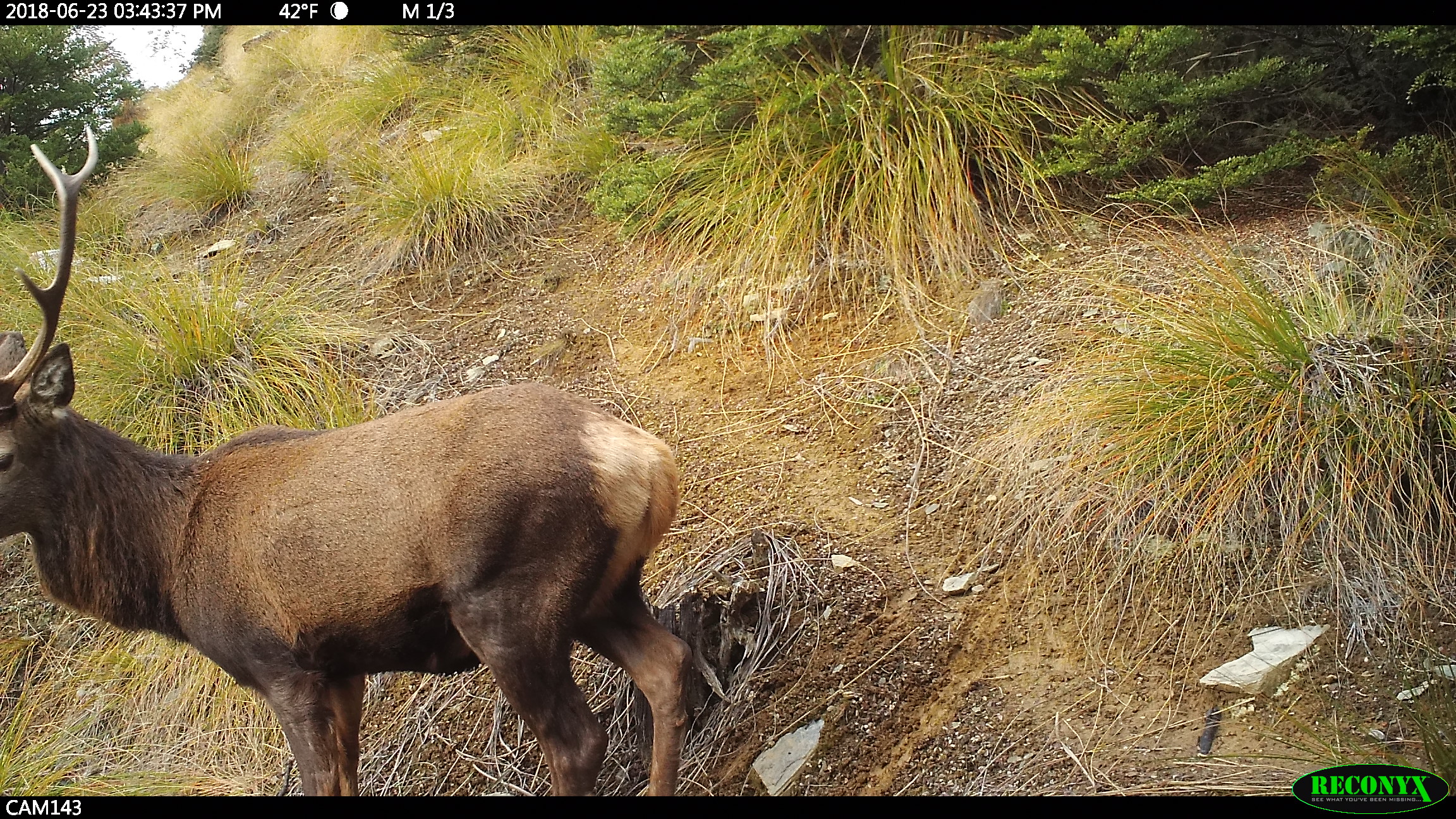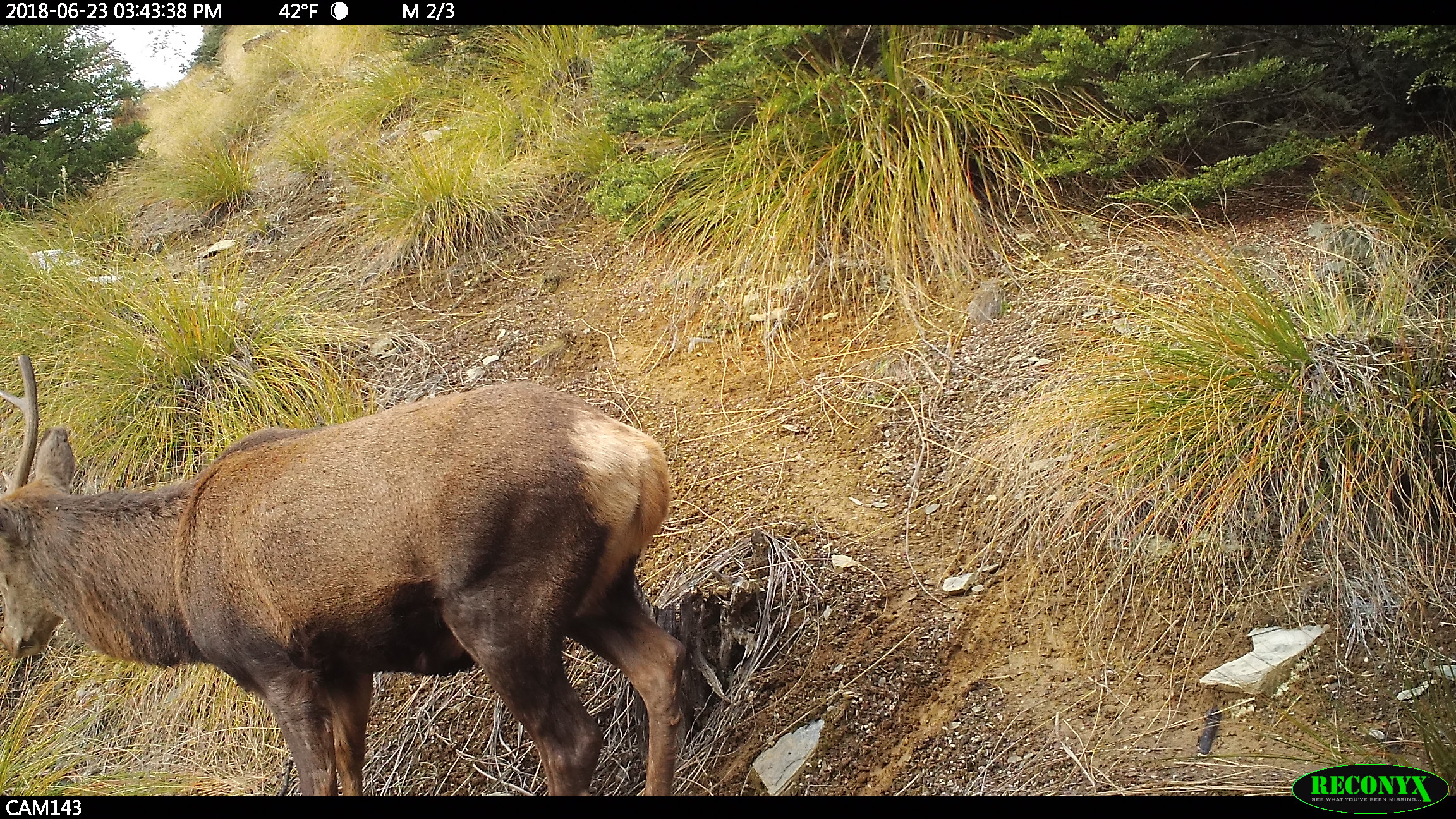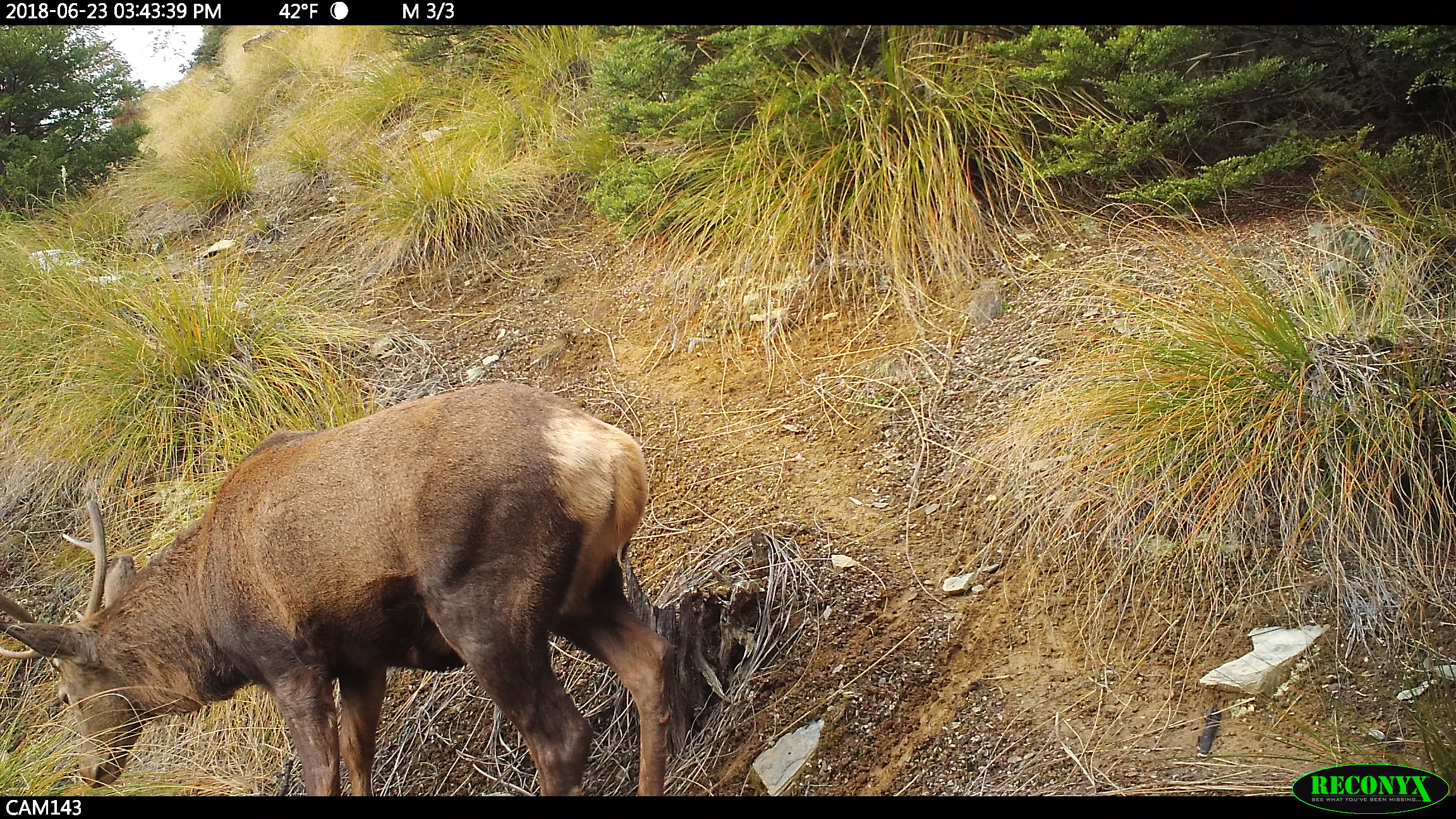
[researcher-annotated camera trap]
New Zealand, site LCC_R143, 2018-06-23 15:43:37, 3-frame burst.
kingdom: Animalia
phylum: Chordata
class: Mammalia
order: Artiodactyla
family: Cervidae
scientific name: Cervidae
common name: deer